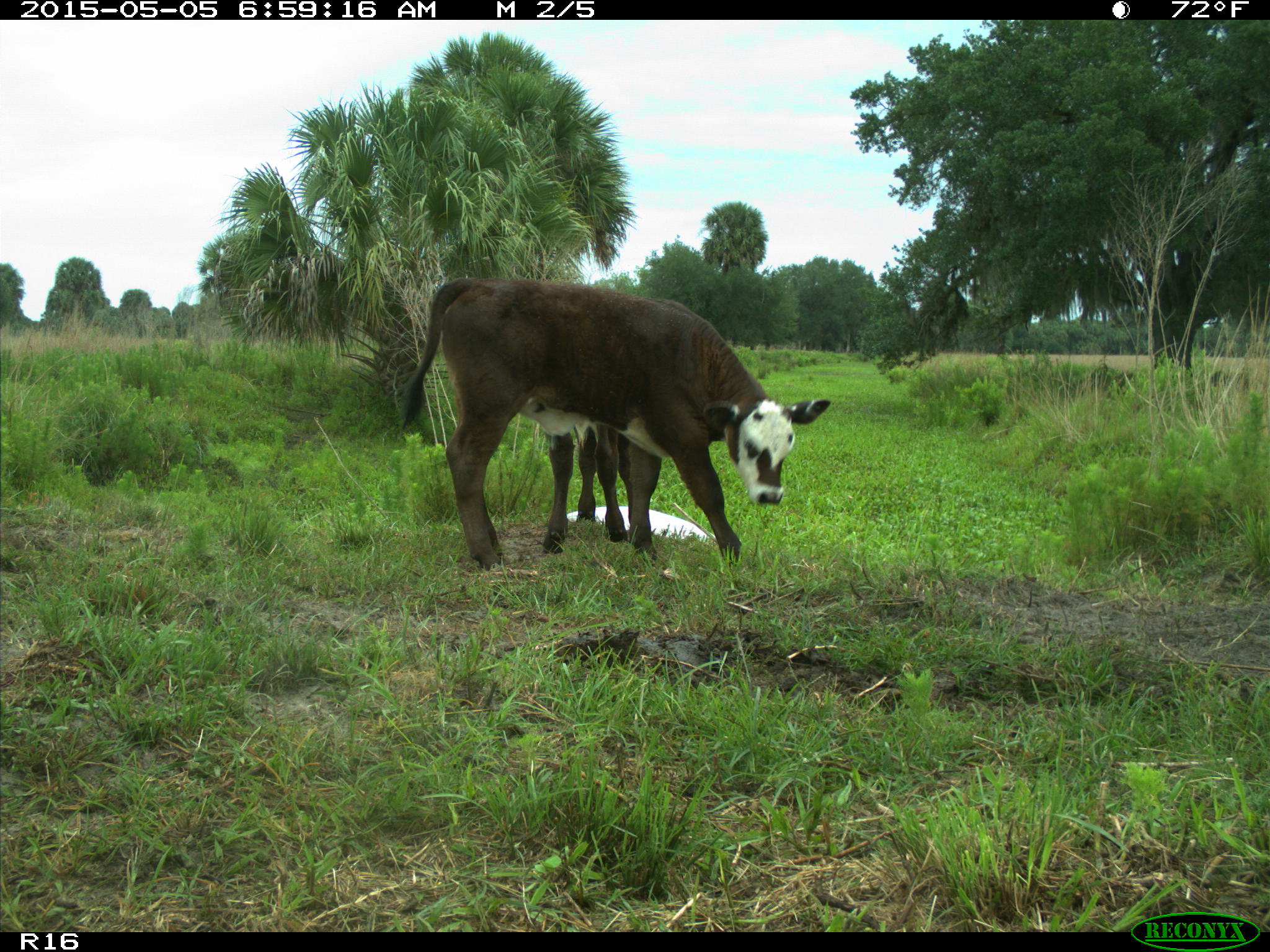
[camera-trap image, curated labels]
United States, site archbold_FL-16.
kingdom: Animalia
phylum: Chordata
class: Mammalia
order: Artiodactyla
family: Bovidae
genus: Bos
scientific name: Bos taurus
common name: domestic cow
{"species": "Bos taurus (domestic cow)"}